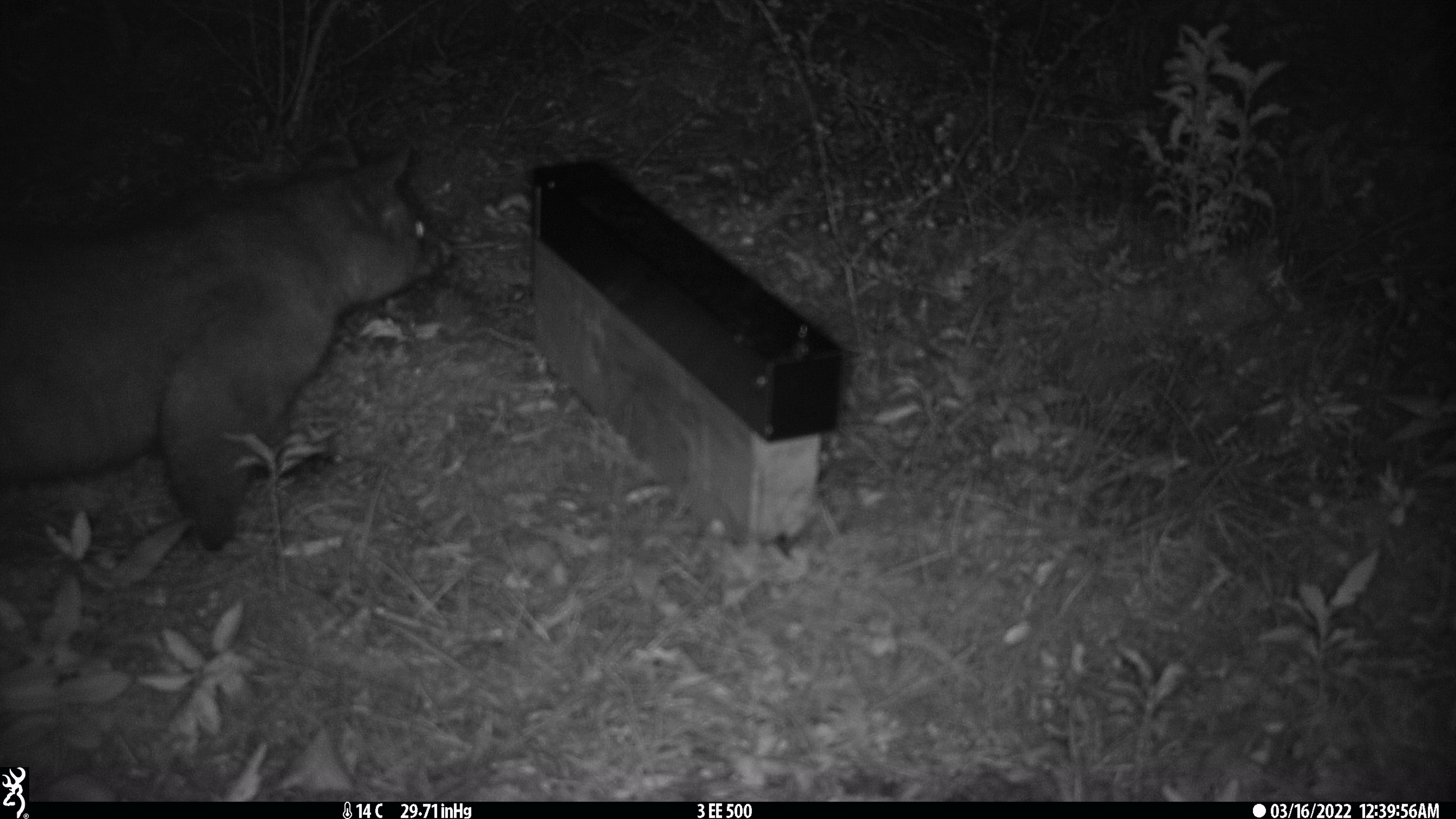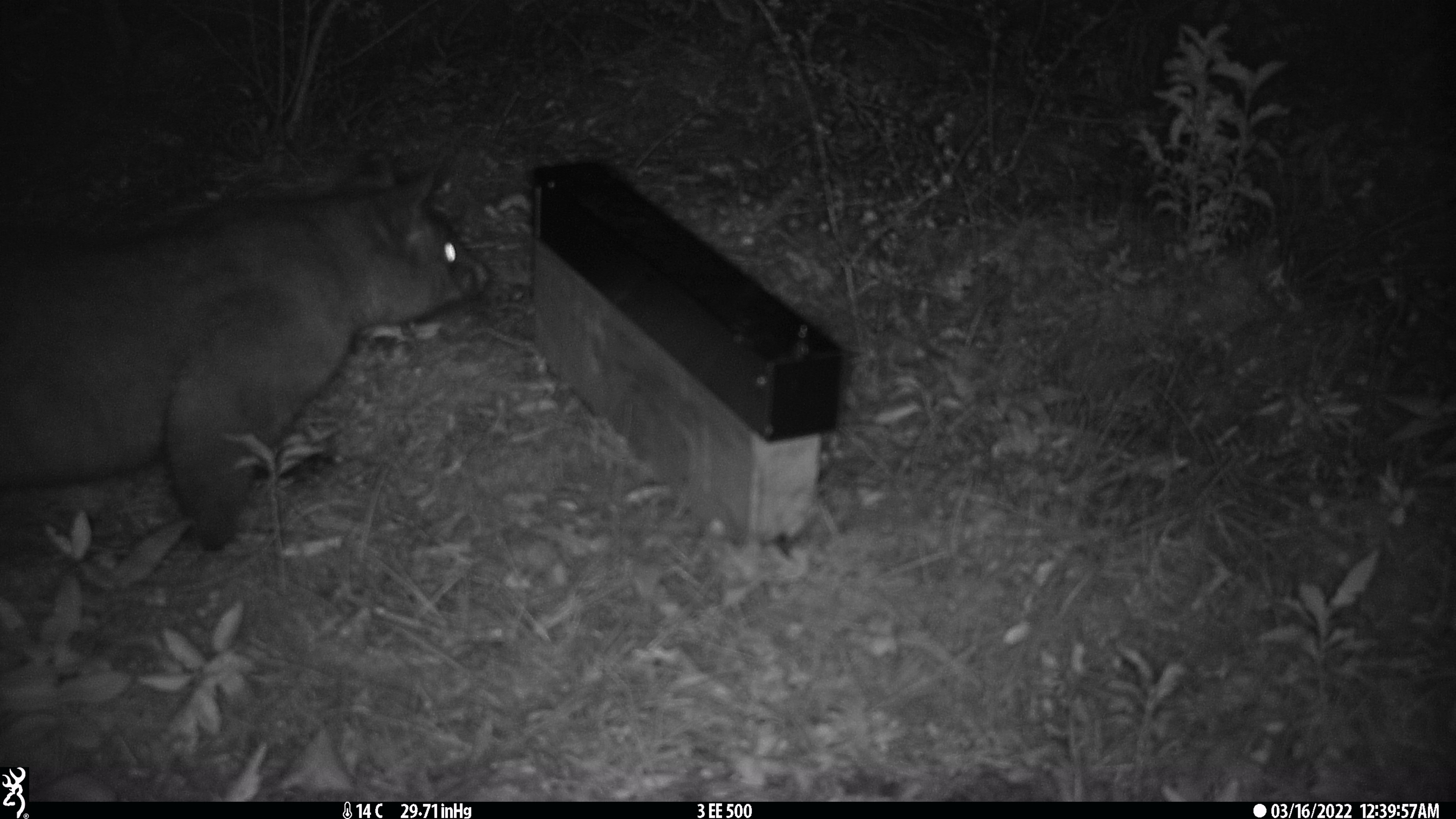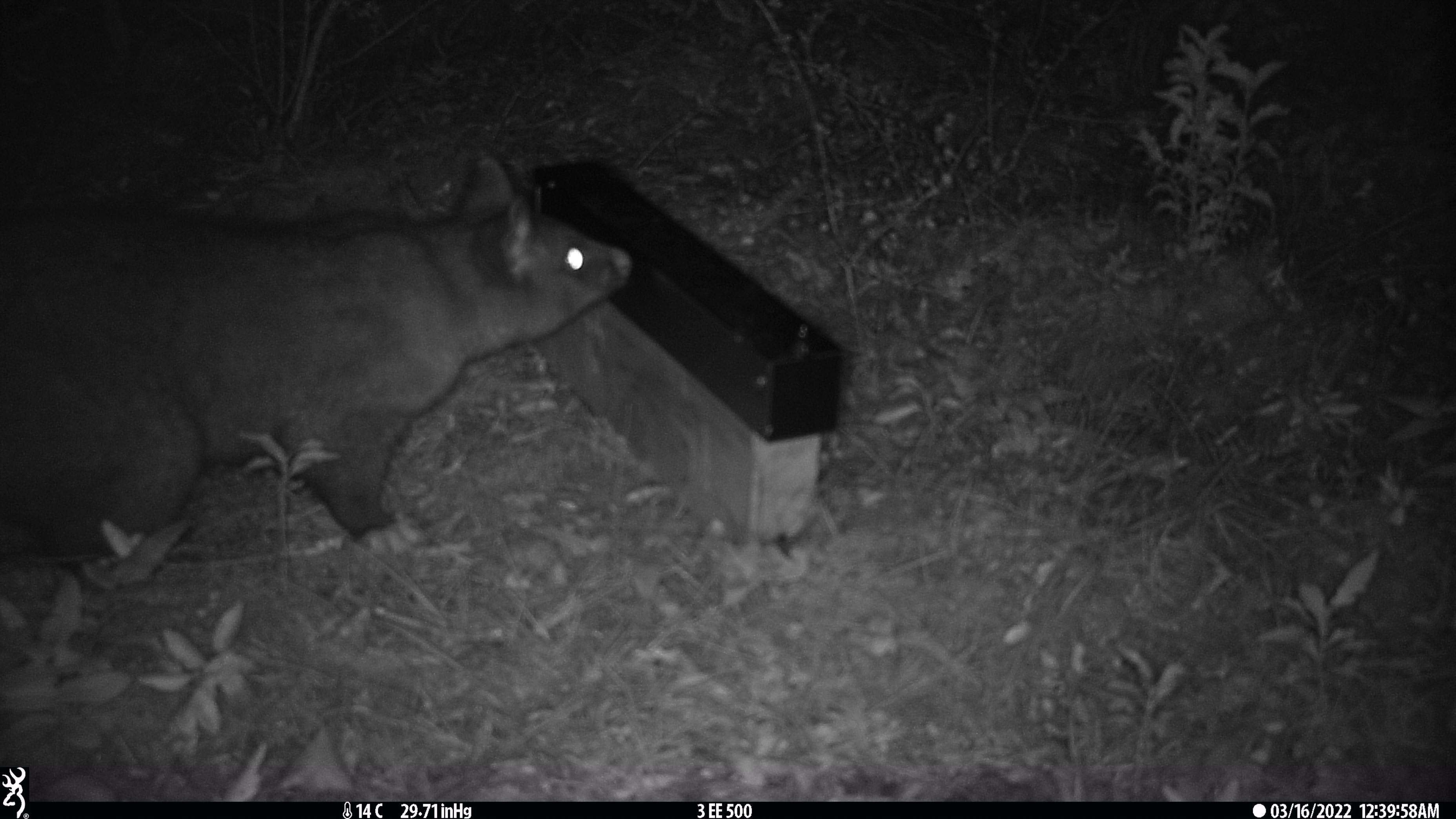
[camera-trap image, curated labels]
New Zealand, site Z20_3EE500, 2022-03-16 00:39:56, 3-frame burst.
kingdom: Animalia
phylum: Chordata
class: Mammalia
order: Diprotodontia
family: Phalangeridae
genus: Trichosurus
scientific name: Trichosurus vulpecula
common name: common brushtail possum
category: possum